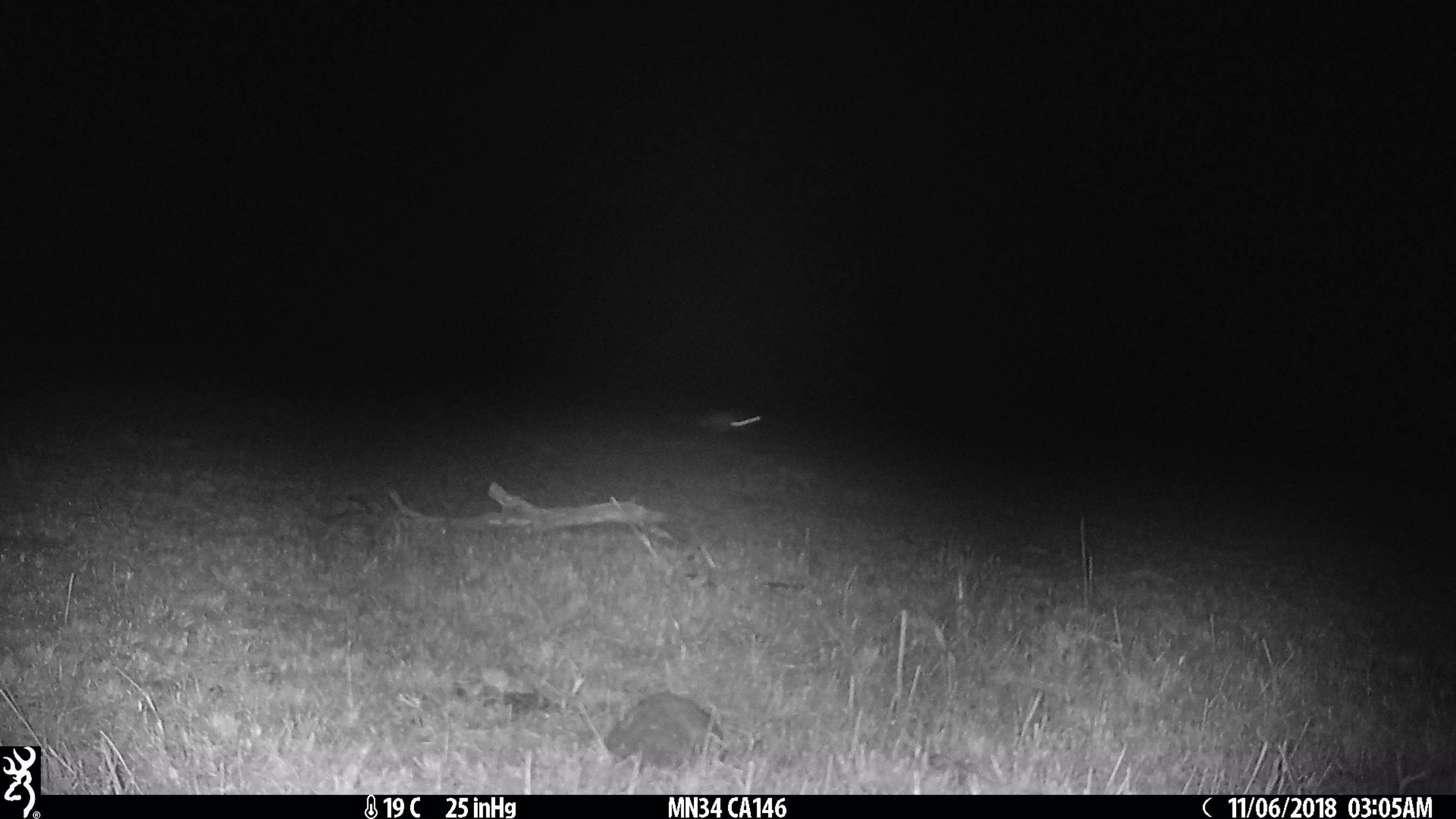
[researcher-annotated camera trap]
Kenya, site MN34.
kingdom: Animalia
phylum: Chordata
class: Mammalia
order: Rodentia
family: Pedetidae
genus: Pedetes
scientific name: Pedetes capensis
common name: springhare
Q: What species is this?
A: Springhare (Pedetes capensis).